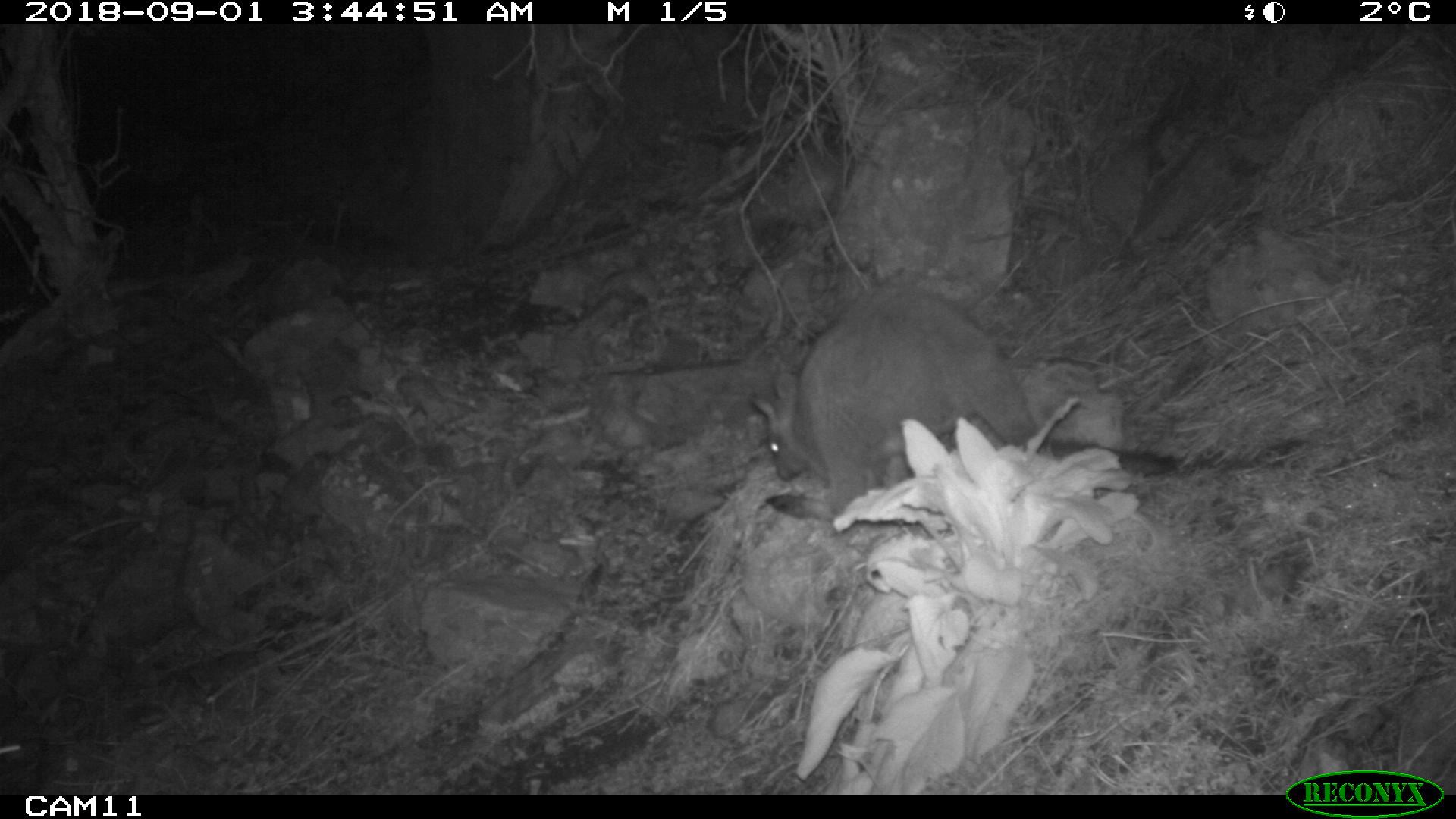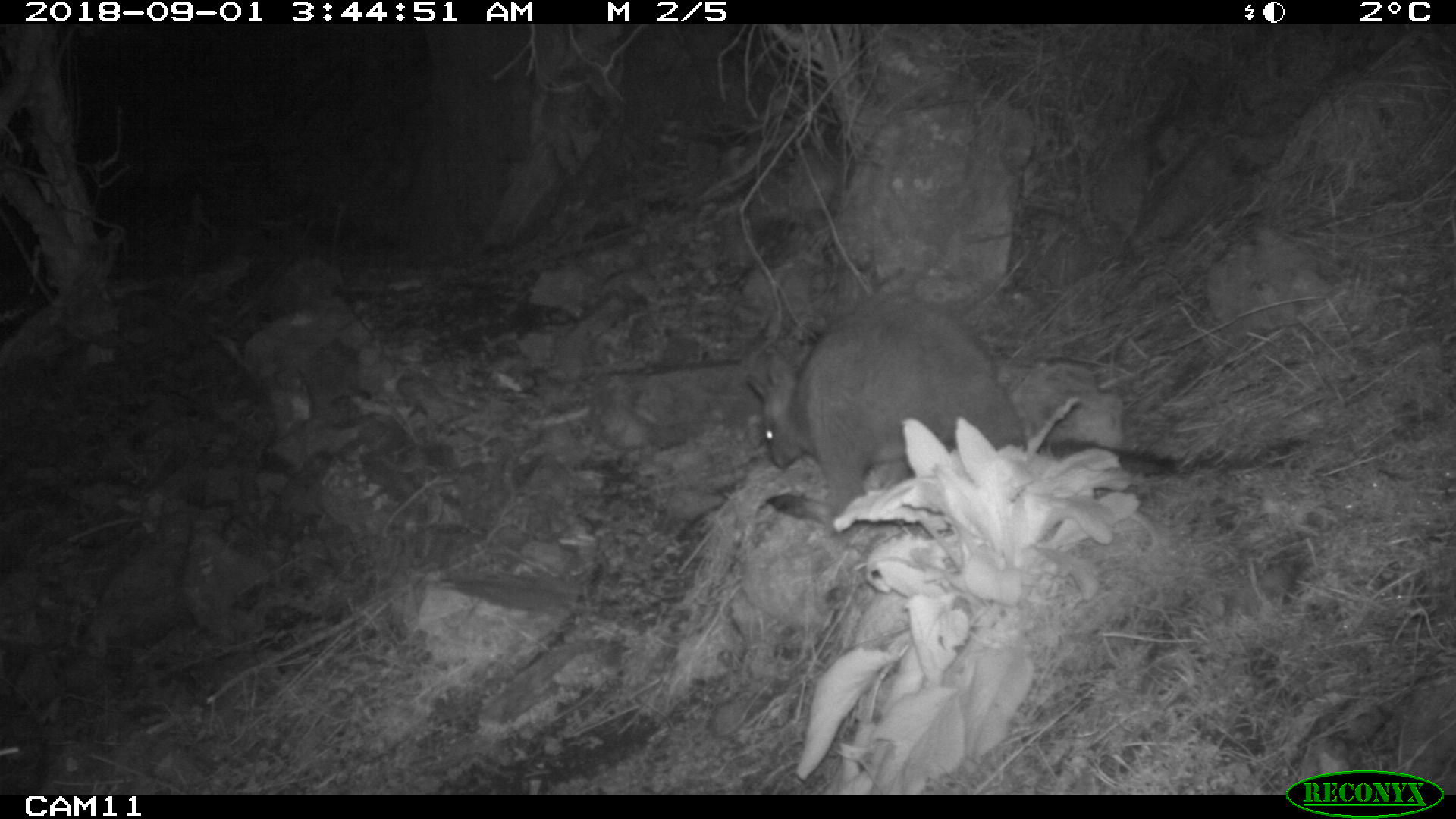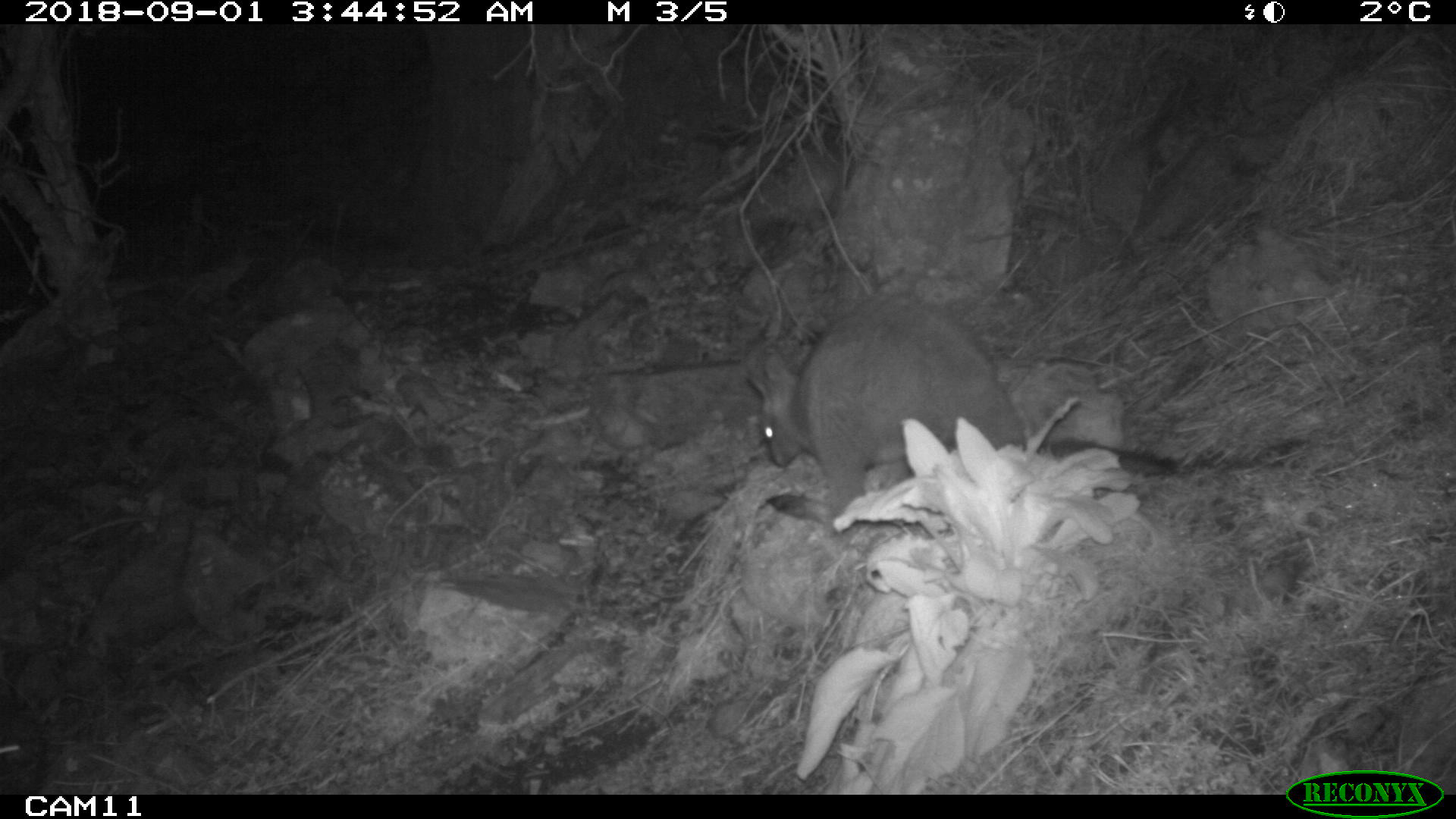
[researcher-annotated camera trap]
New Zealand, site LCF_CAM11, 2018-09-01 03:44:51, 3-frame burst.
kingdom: Animalia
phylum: Chordata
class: Mammalia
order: Diprotodontia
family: Macropodidae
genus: Notamacropus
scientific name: Notamacropus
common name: wallaby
Wallaby (Notamacropus).